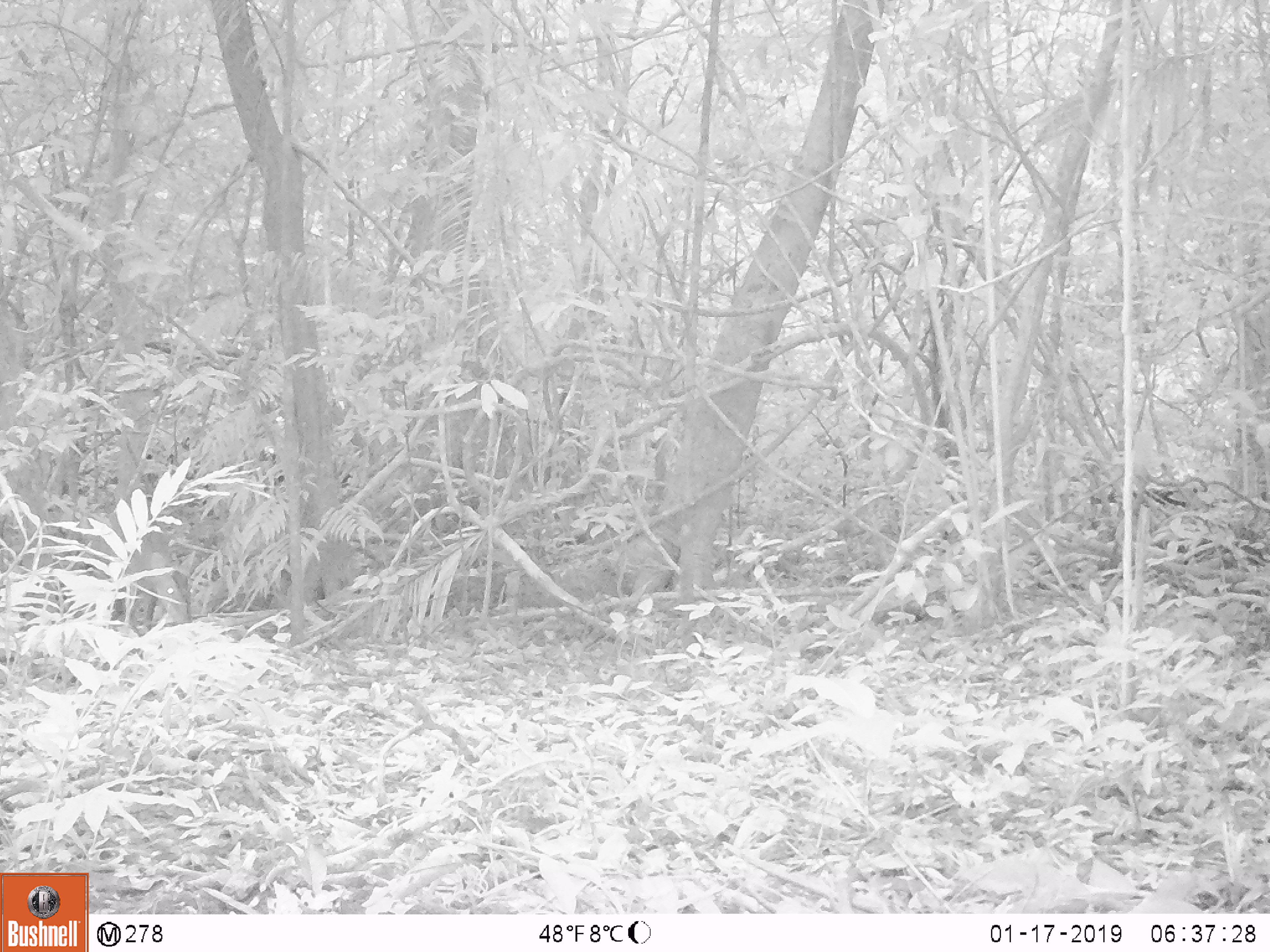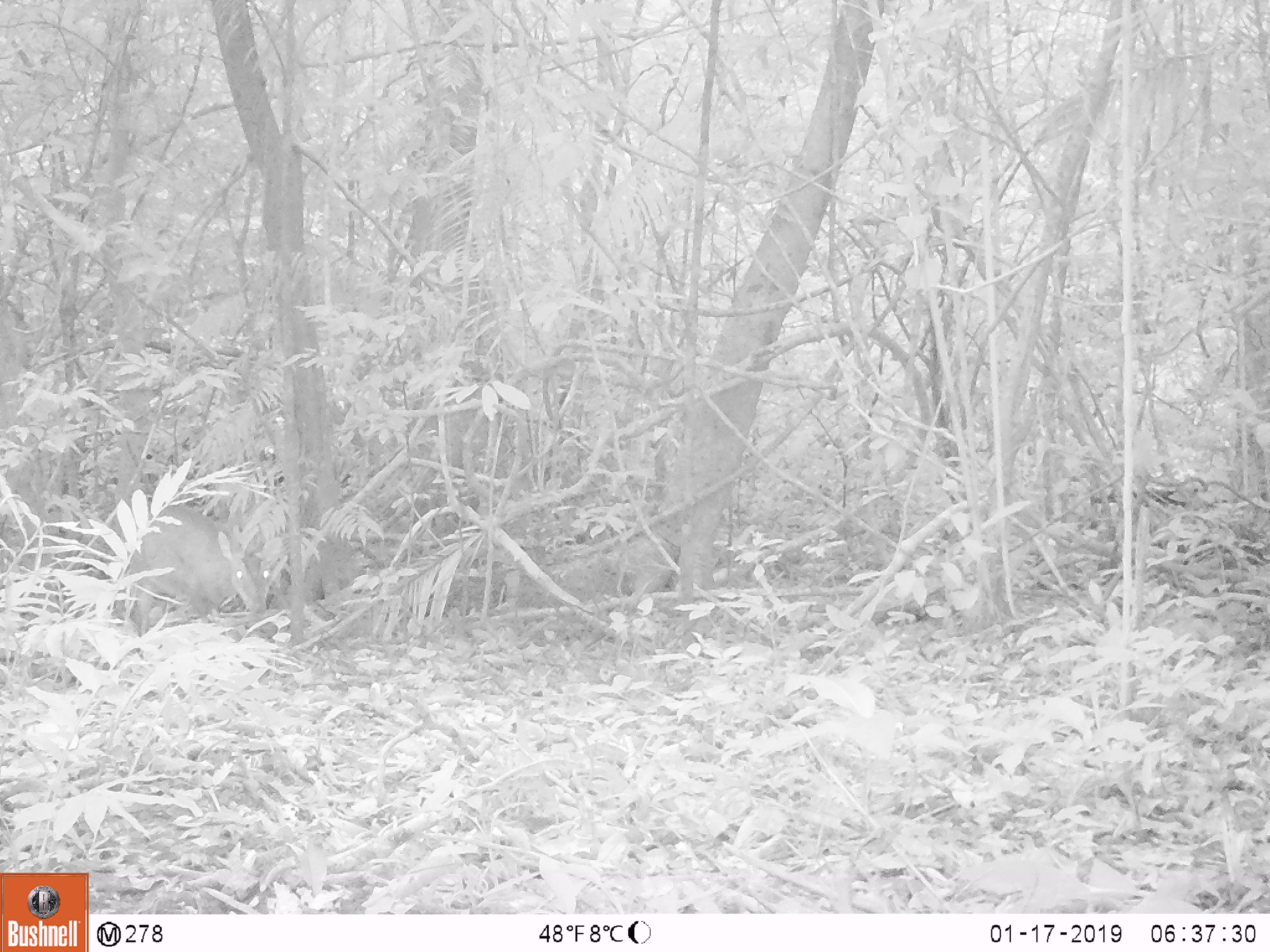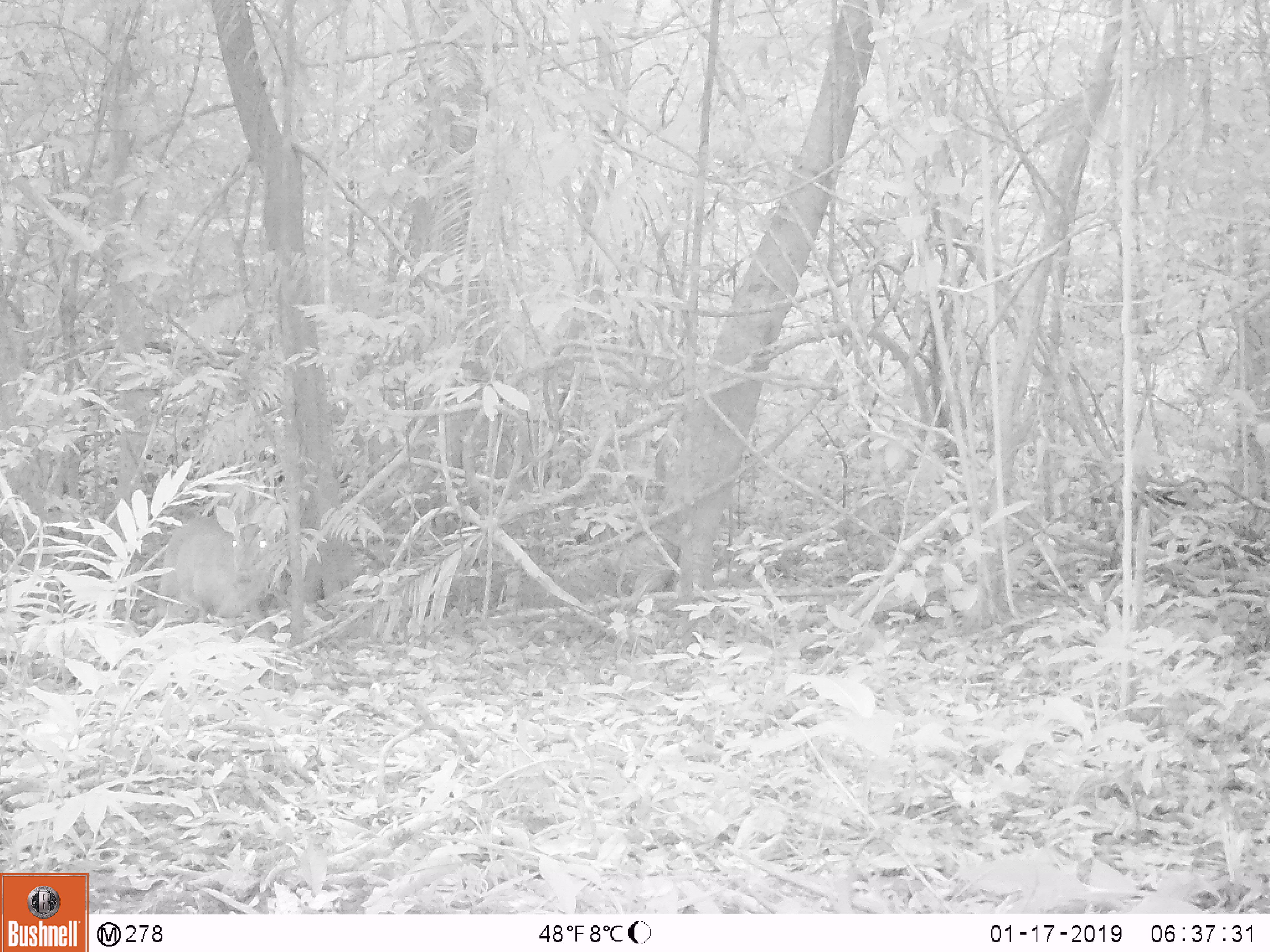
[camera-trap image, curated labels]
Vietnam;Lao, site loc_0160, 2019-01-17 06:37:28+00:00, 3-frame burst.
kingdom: Animalia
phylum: Chordata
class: Mammalia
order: Artiodactyla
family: Cervidae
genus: Muntiacus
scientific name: Muntiacus vuquangensis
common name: large-antlered muntjac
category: large antlered muntjac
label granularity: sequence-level